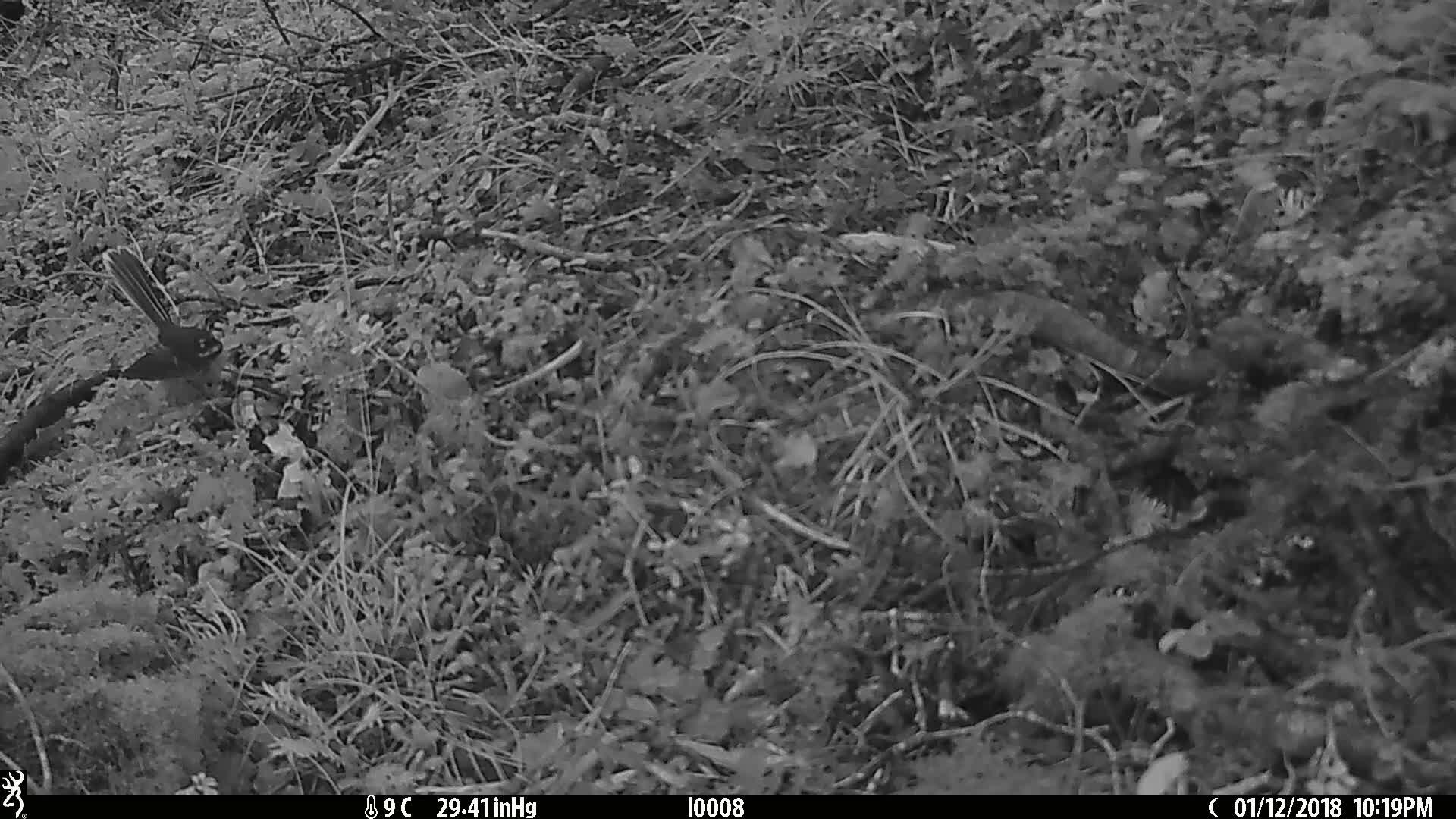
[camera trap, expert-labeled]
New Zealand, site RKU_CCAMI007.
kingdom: Animalia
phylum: Chordata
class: Aves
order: Passeriformes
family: Rhipiduridae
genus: Rhipidura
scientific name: Rhipidura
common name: fantails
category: fantail